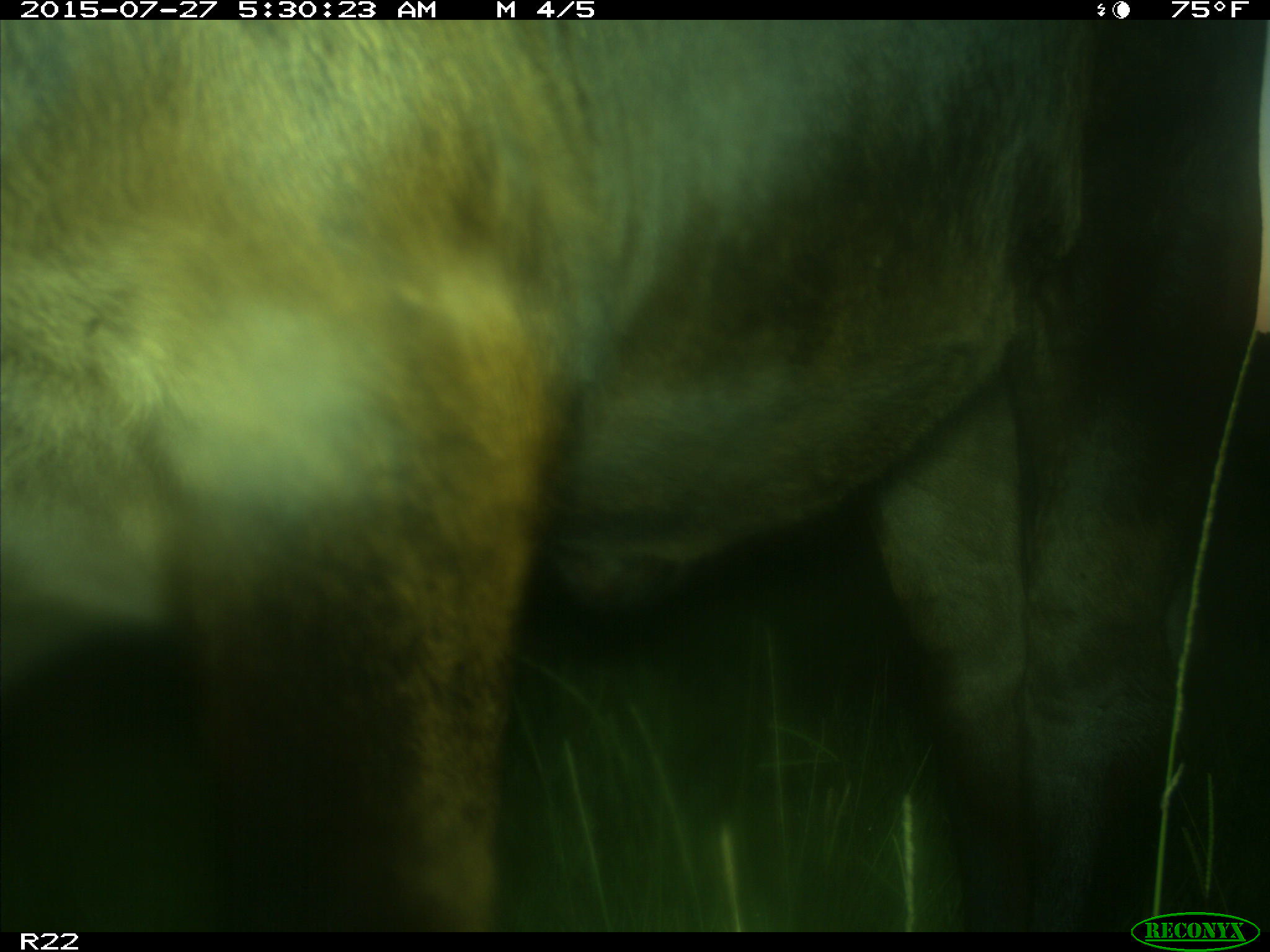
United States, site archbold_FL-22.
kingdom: Animalia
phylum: Chordata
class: Mammalia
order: Artiodactyla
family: Bovidae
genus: Bos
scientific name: Bos taurus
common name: domestic cow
Bos taurus (domestic cow).